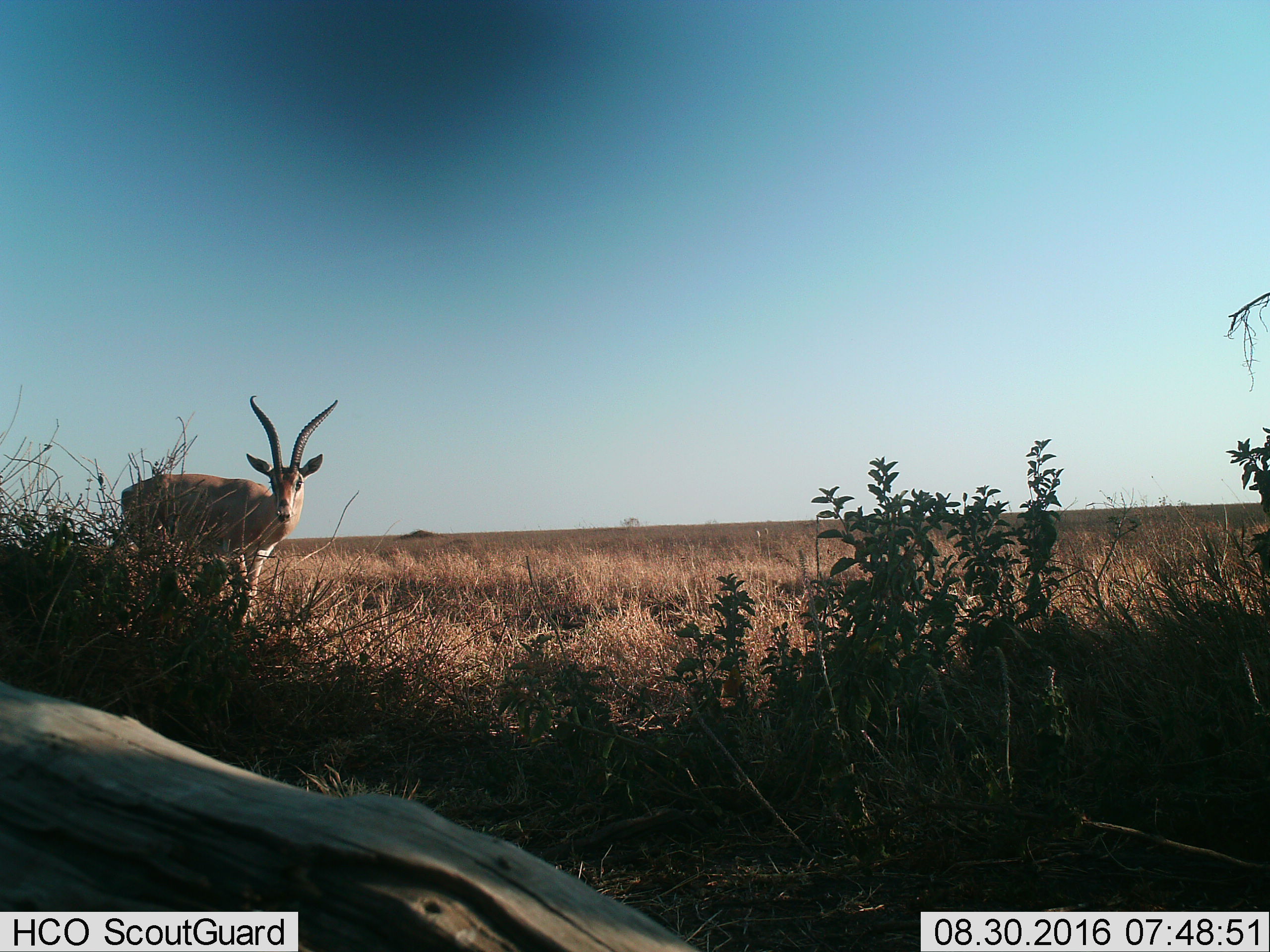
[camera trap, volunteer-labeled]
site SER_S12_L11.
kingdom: Animalia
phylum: Chordata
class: Mammalia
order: Artiodactyla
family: Bovidae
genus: Nanger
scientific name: Nanger granti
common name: grant's gazelle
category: gazellegrants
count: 1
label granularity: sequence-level